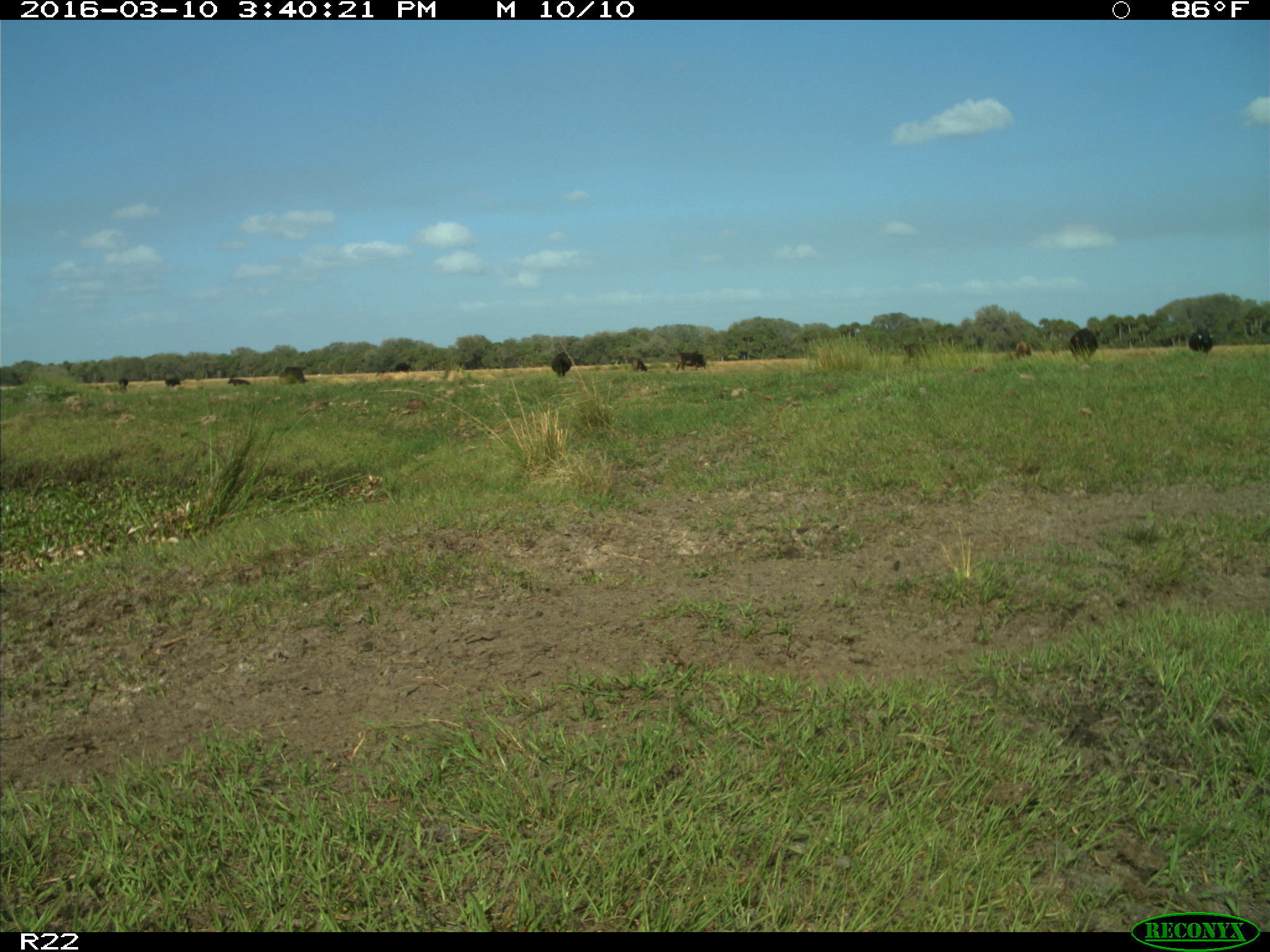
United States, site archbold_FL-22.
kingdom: Animalia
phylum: Chordata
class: Mammalia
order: Artiodactyla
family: Bovidae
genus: Bos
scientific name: Bos taurus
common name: domestic cow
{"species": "Bos taurus (domestic cow)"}